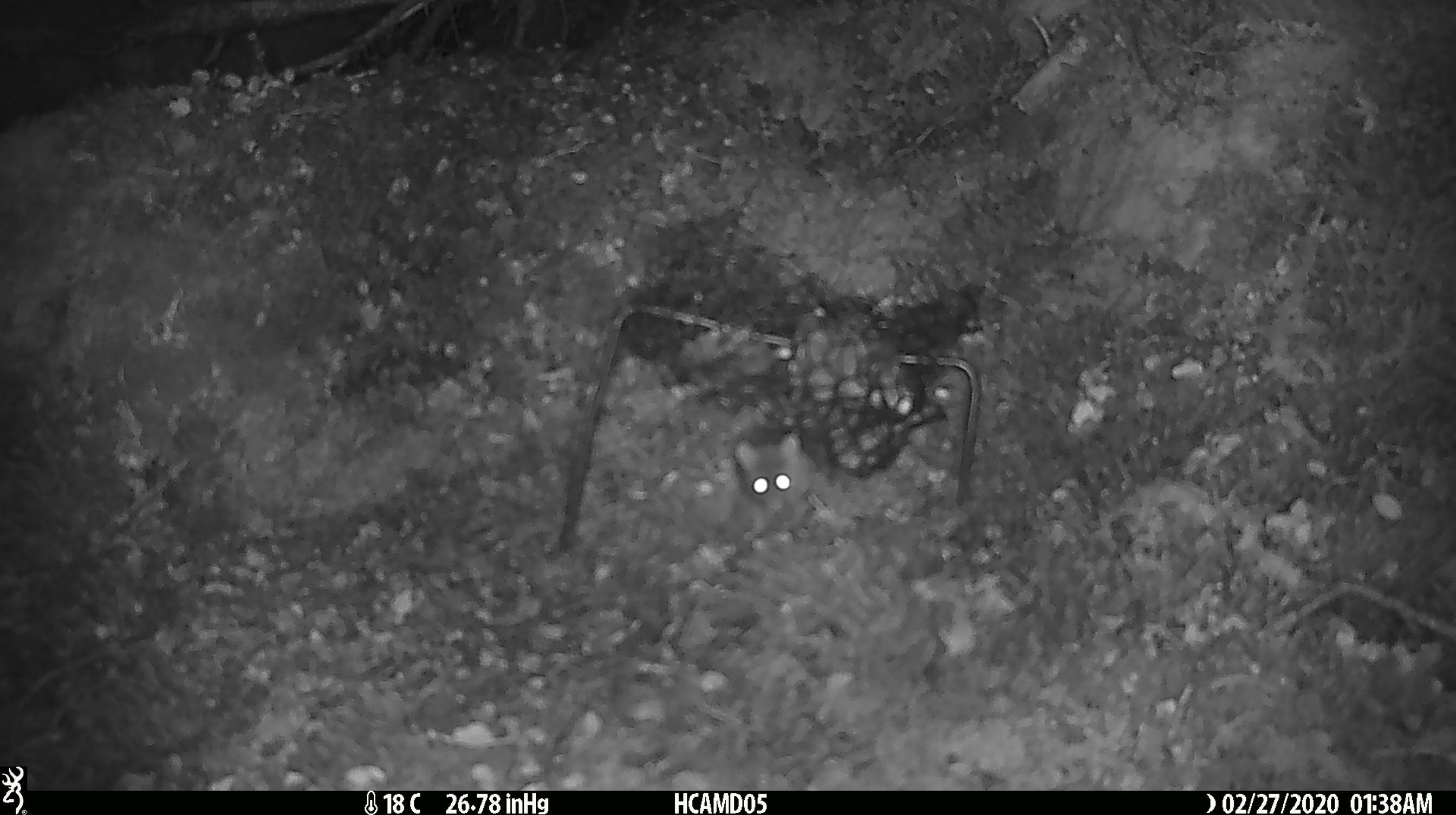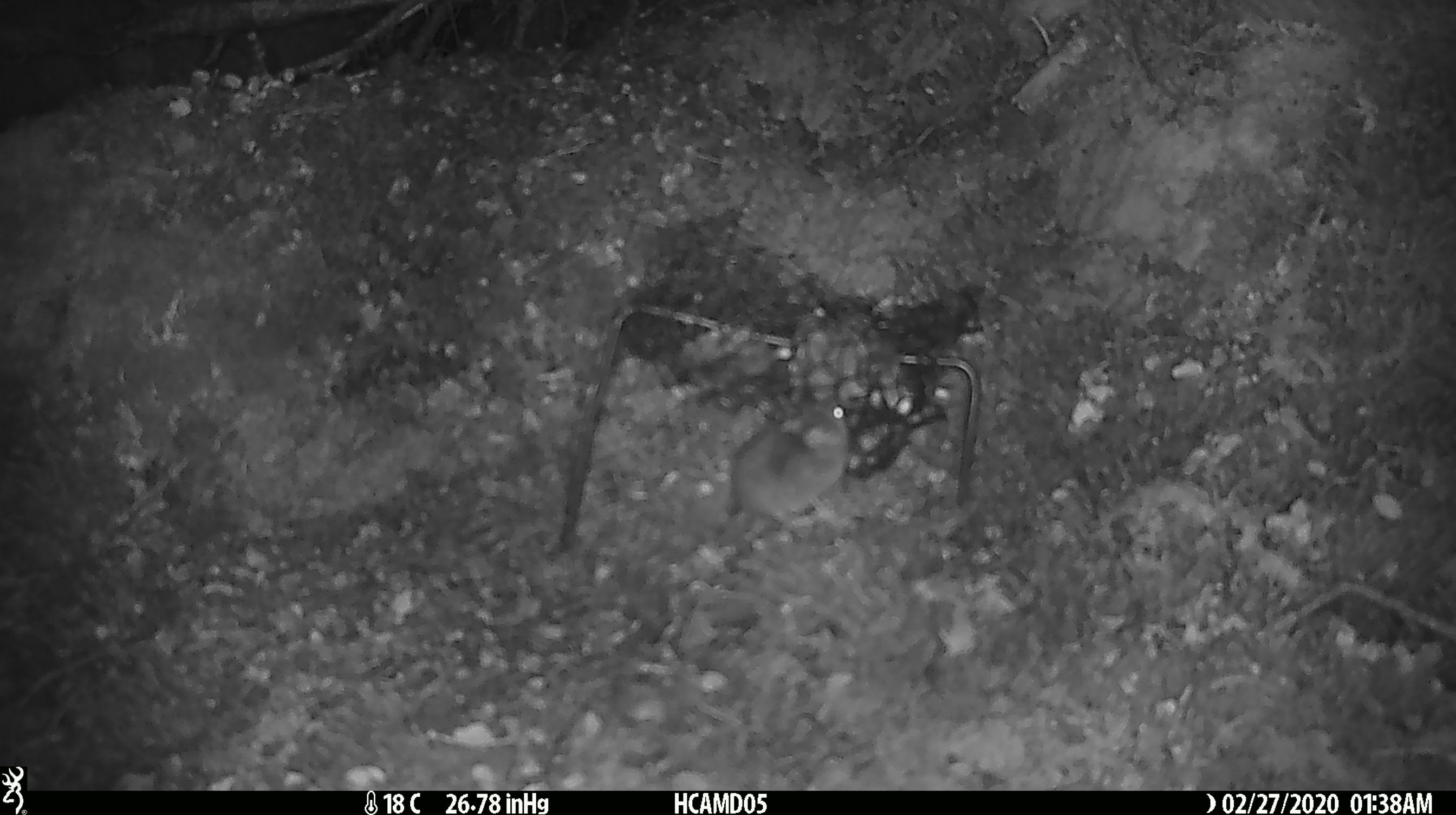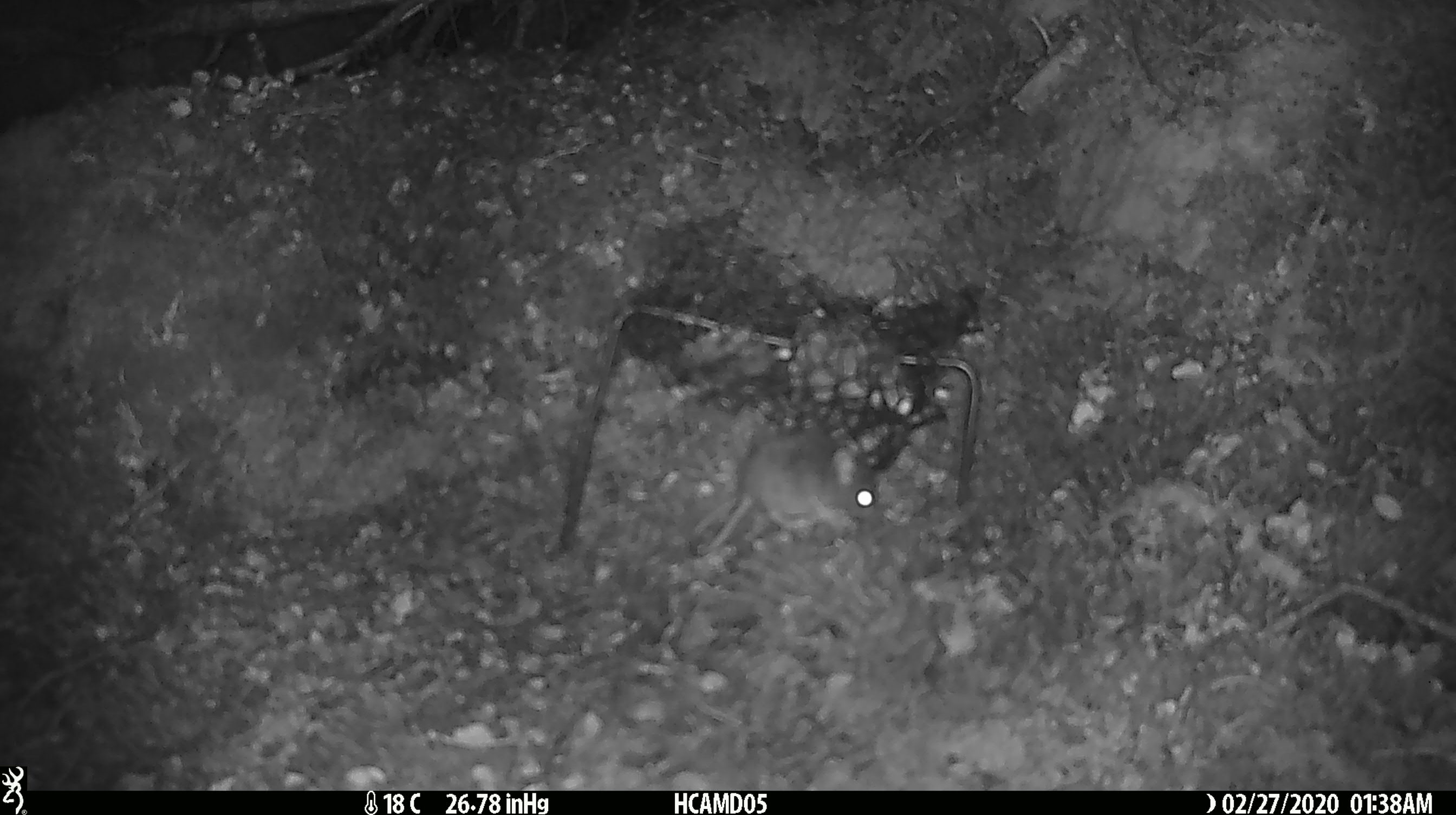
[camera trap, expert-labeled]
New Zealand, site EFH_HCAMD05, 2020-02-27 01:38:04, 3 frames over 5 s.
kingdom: Animalia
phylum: Chordata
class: Mammalia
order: Rodentia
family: Muridae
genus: Mus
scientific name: Mus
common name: mouse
Mouse (Mus).